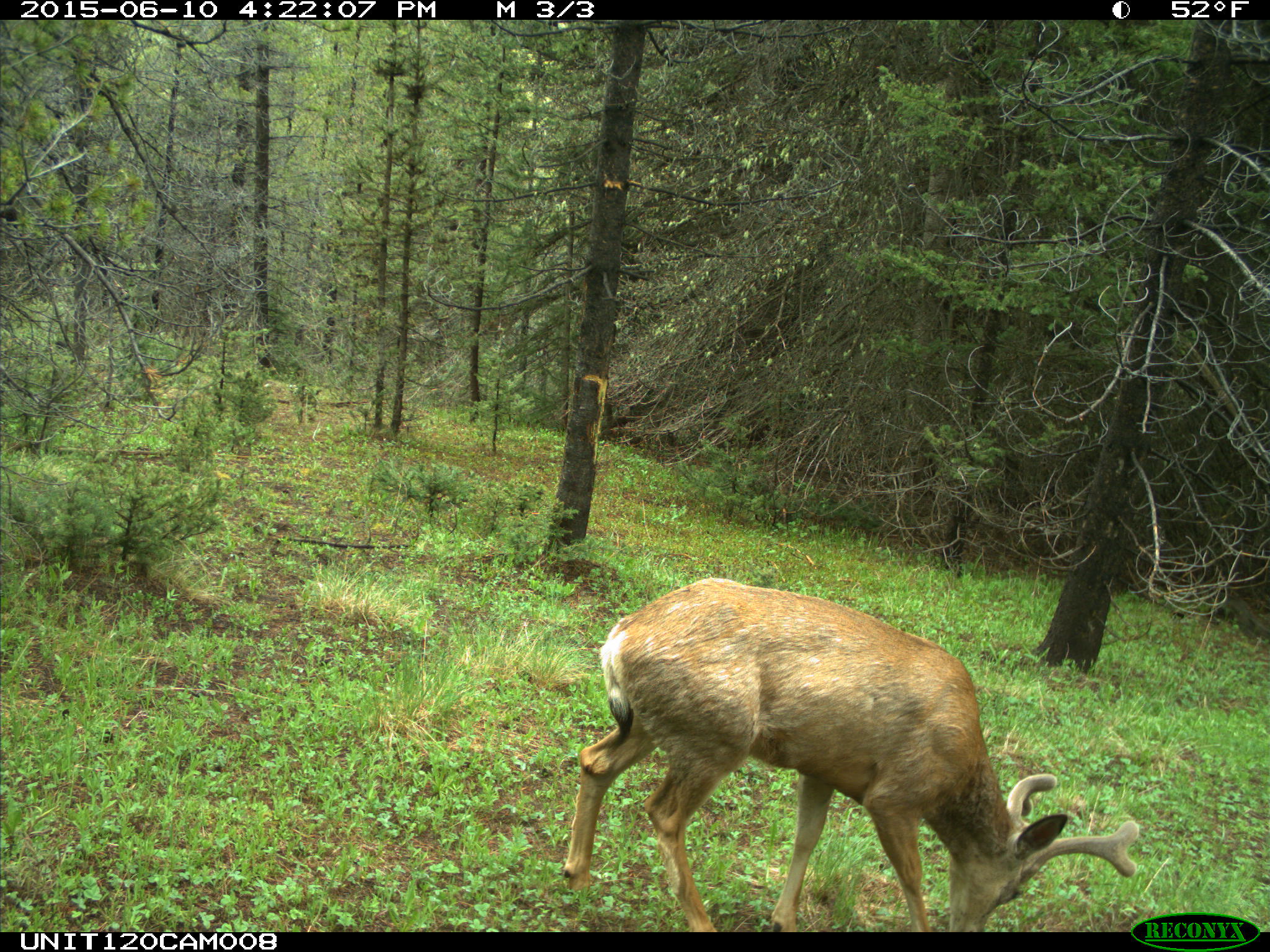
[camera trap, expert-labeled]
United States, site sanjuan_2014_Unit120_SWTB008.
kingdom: Animalia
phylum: Chordata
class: Mammalia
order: Artiodactyla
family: Cervidae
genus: Odocoileus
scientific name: Odocoileus hemionus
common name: mule deer